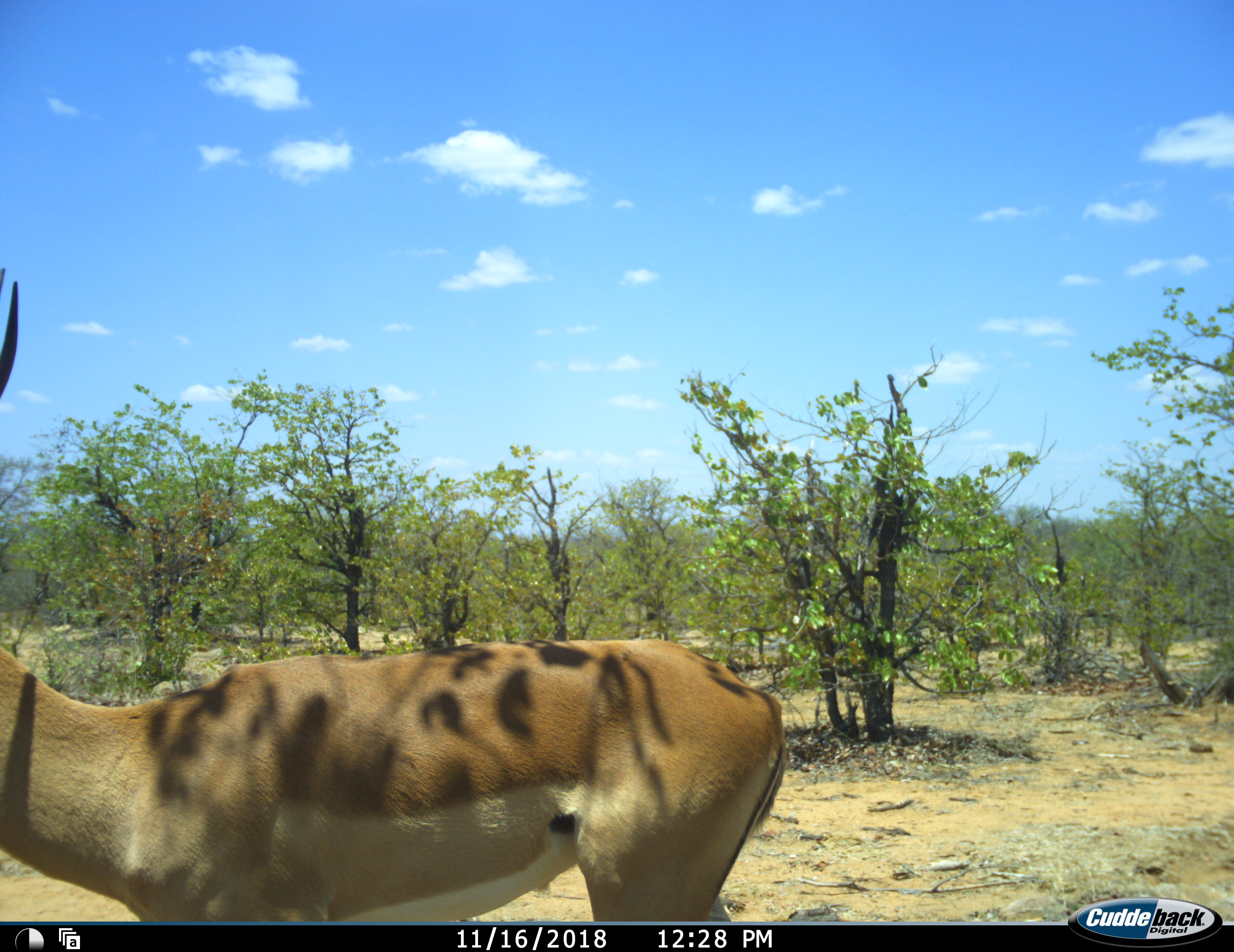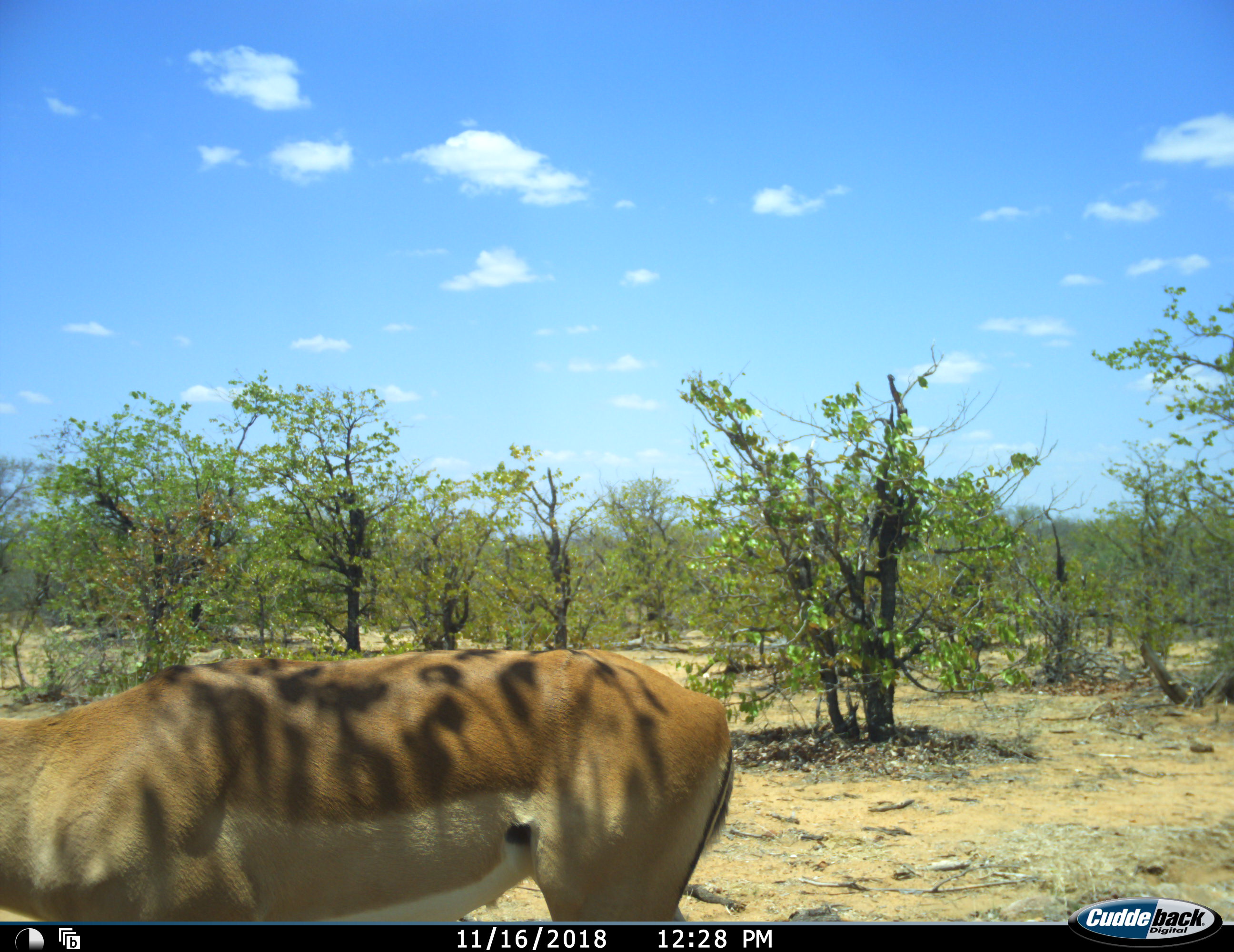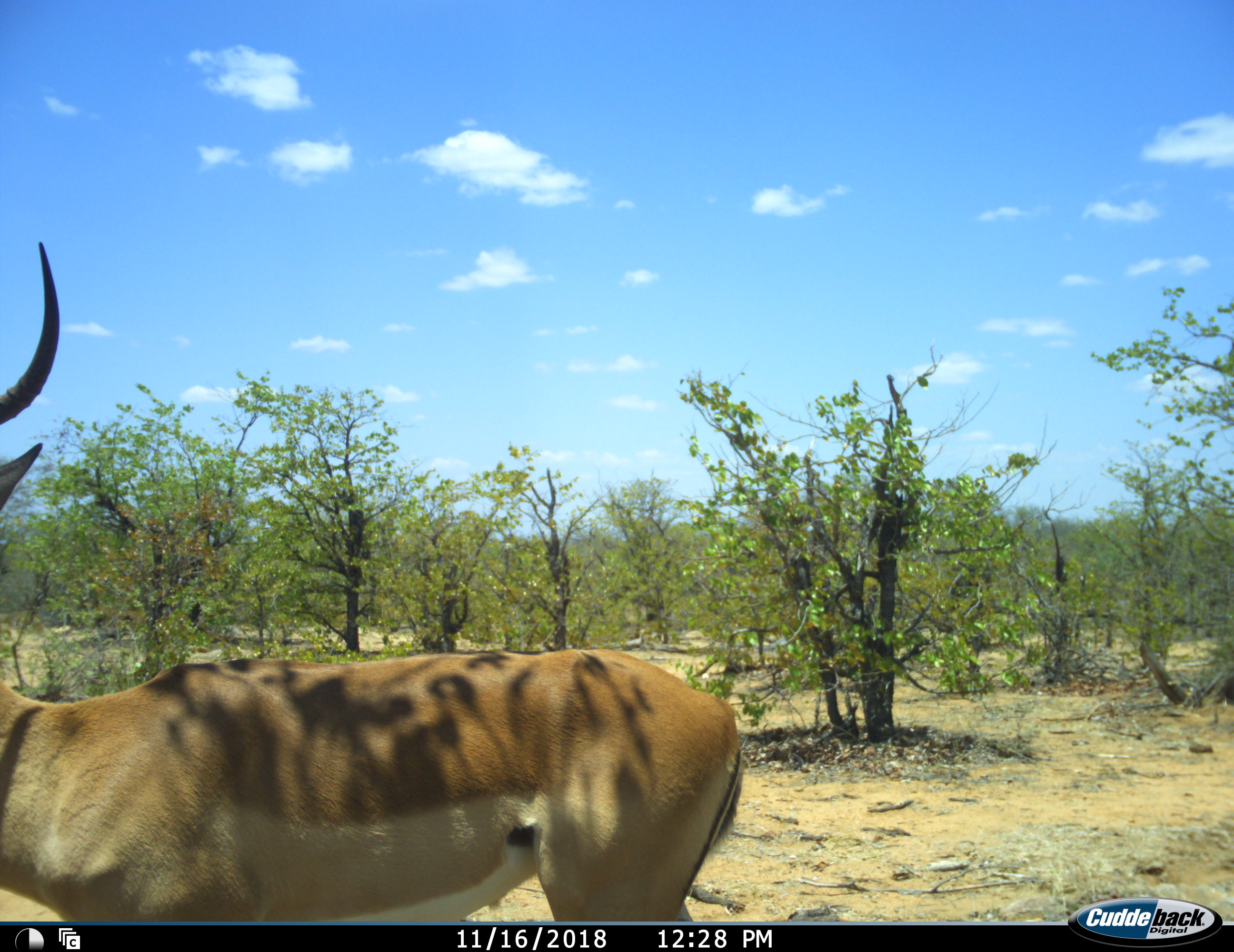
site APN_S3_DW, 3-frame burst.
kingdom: Animalia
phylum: Chordata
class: Mammalia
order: Artiodactyla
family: Bovidae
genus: Aepyceros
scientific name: Aepyceros melampus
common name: impala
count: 1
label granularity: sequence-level